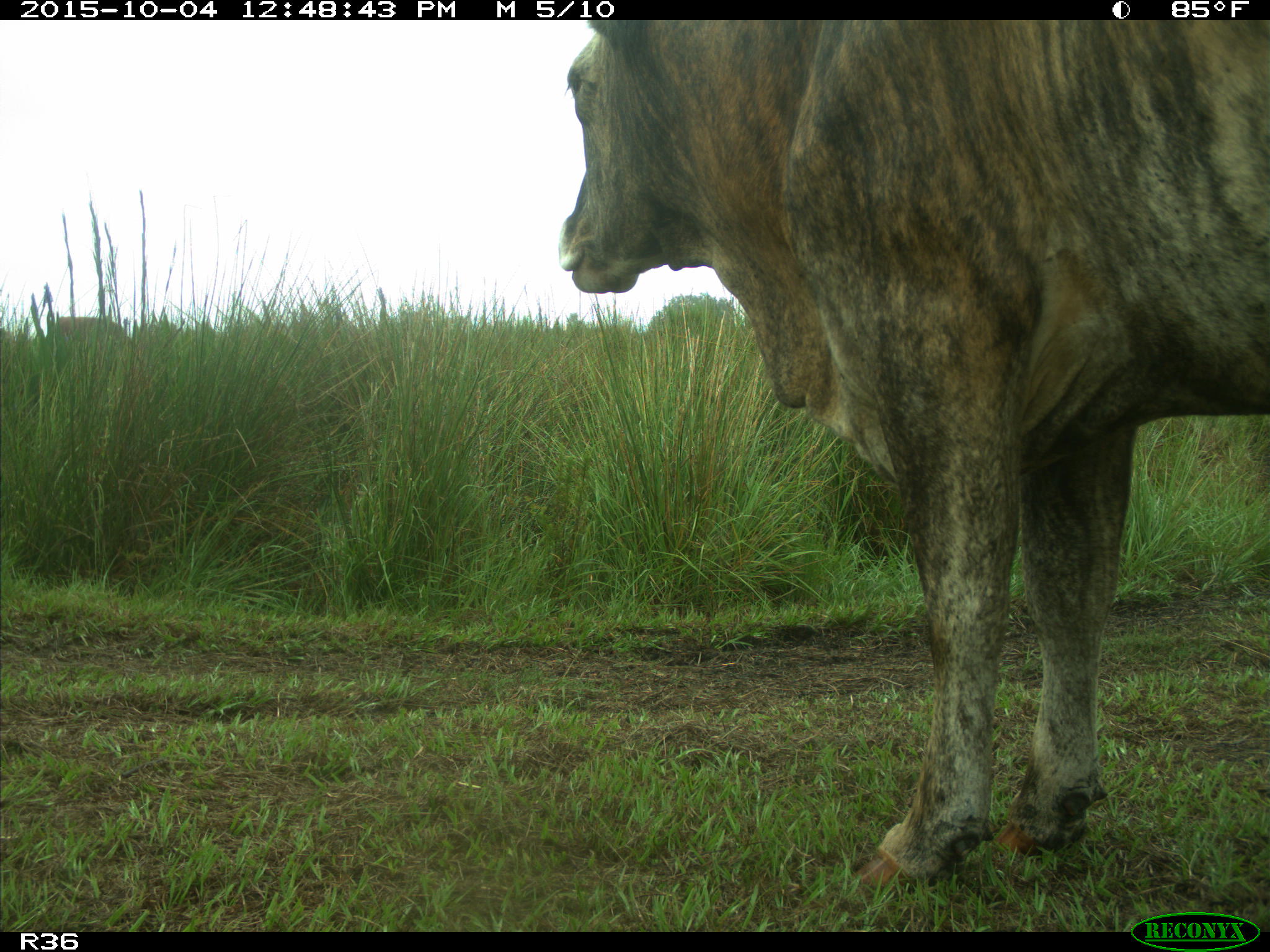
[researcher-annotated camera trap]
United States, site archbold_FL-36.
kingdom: Animalia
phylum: Chordata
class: Mammalia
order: Artiodactyla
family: Bovidae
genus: Bos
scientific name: Bos taurus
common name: domestic cow